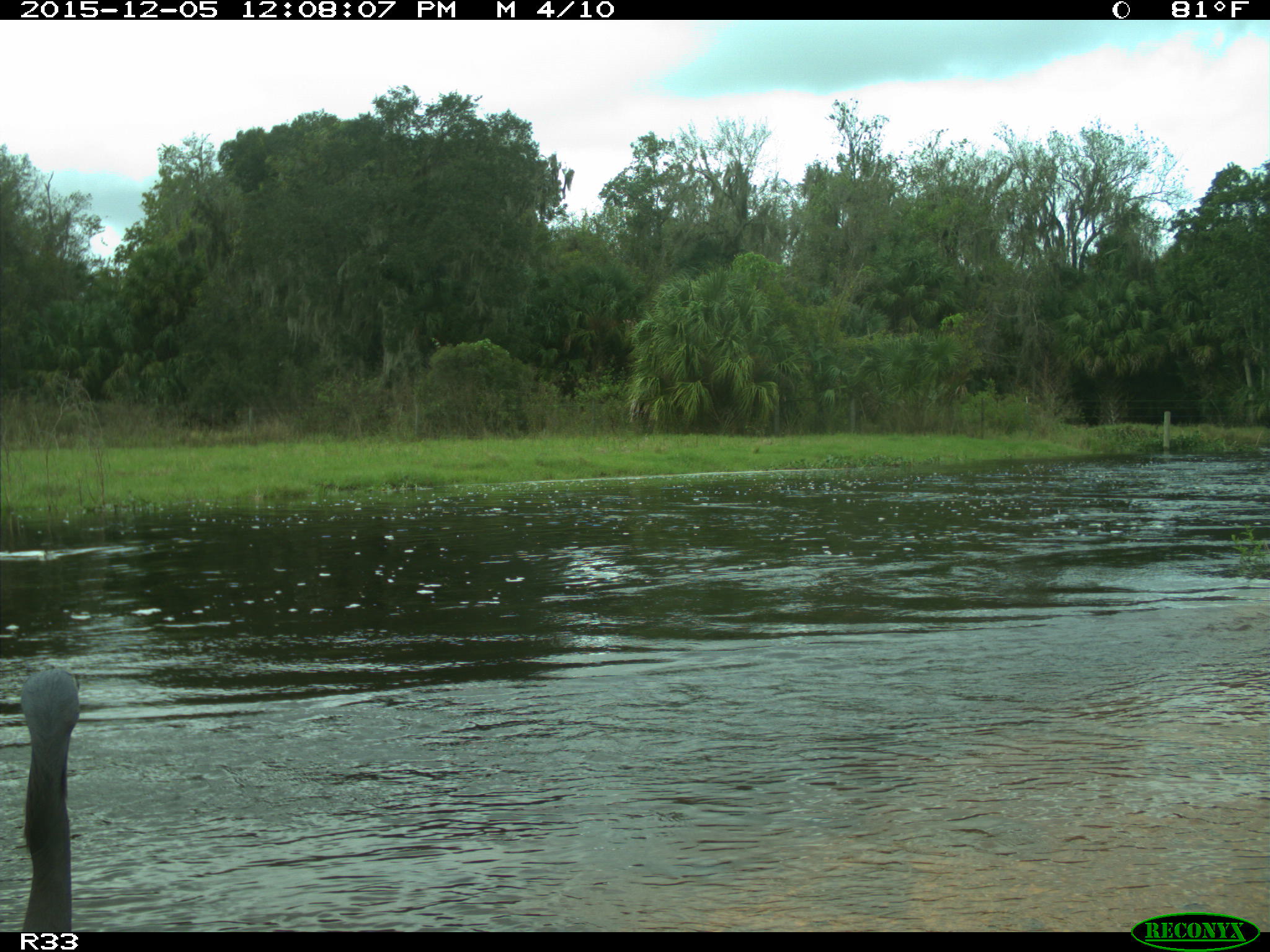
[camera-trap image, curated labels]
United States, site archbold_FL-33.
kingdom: Animalia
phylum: Chordata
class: Aves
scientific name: Aves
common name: birds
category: unidentified bird